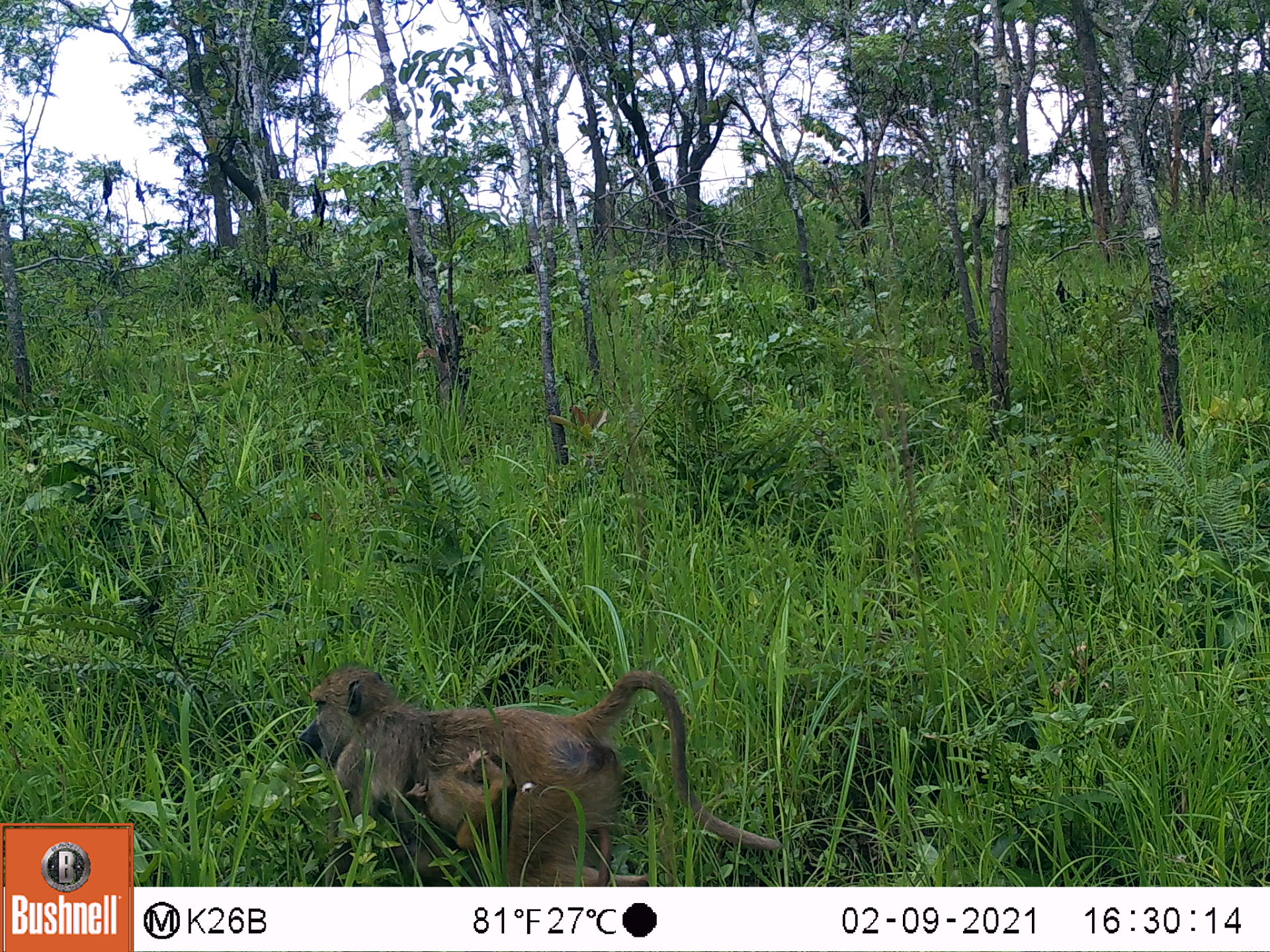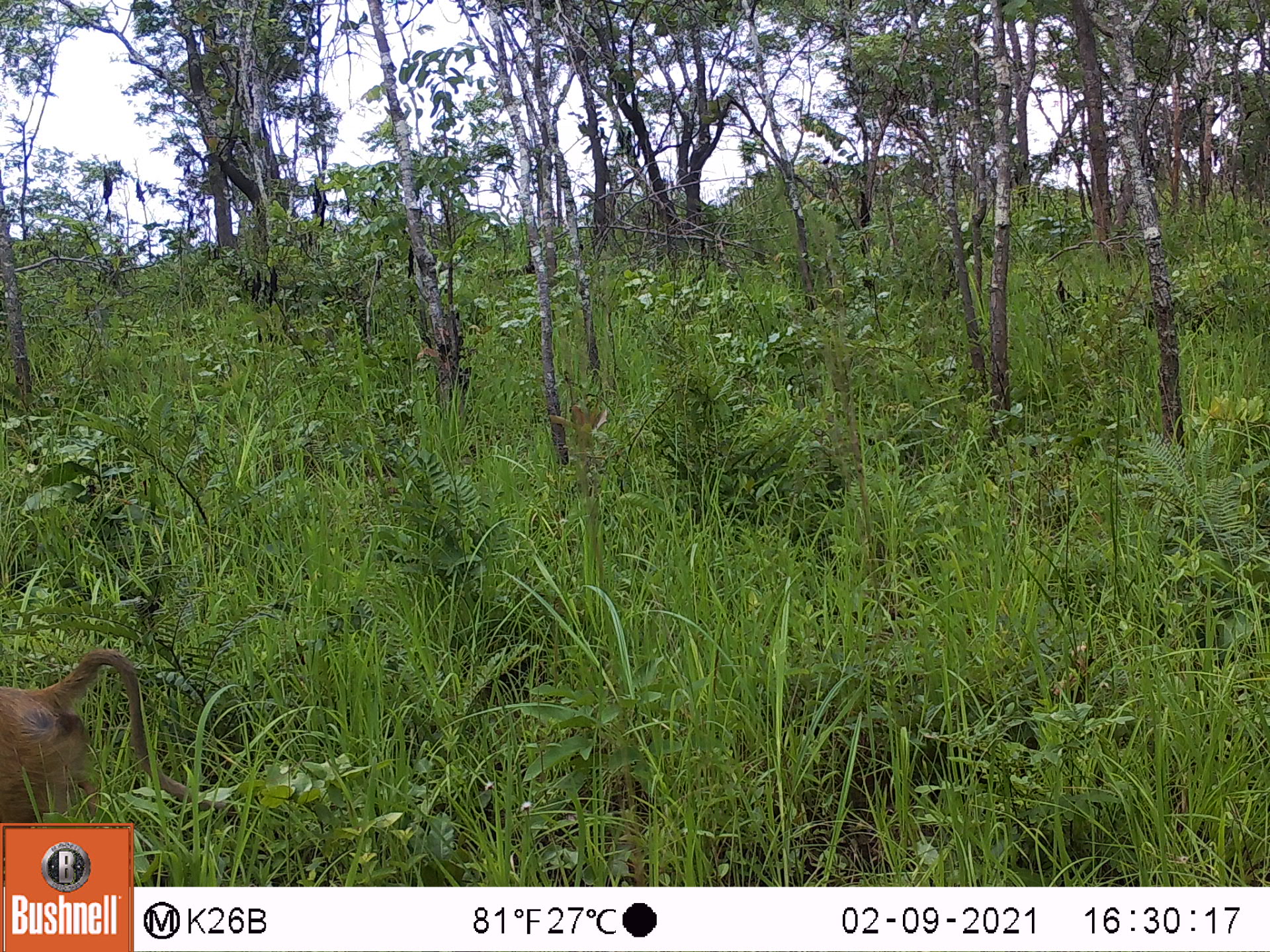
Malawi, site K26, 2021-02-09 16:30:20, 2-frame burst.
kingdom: Animalia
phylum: Chordata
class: Mammalia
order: Primates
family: Cercopithecidae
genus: Papio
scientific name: Papio cynocephalus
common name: yellow baboon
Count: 2.